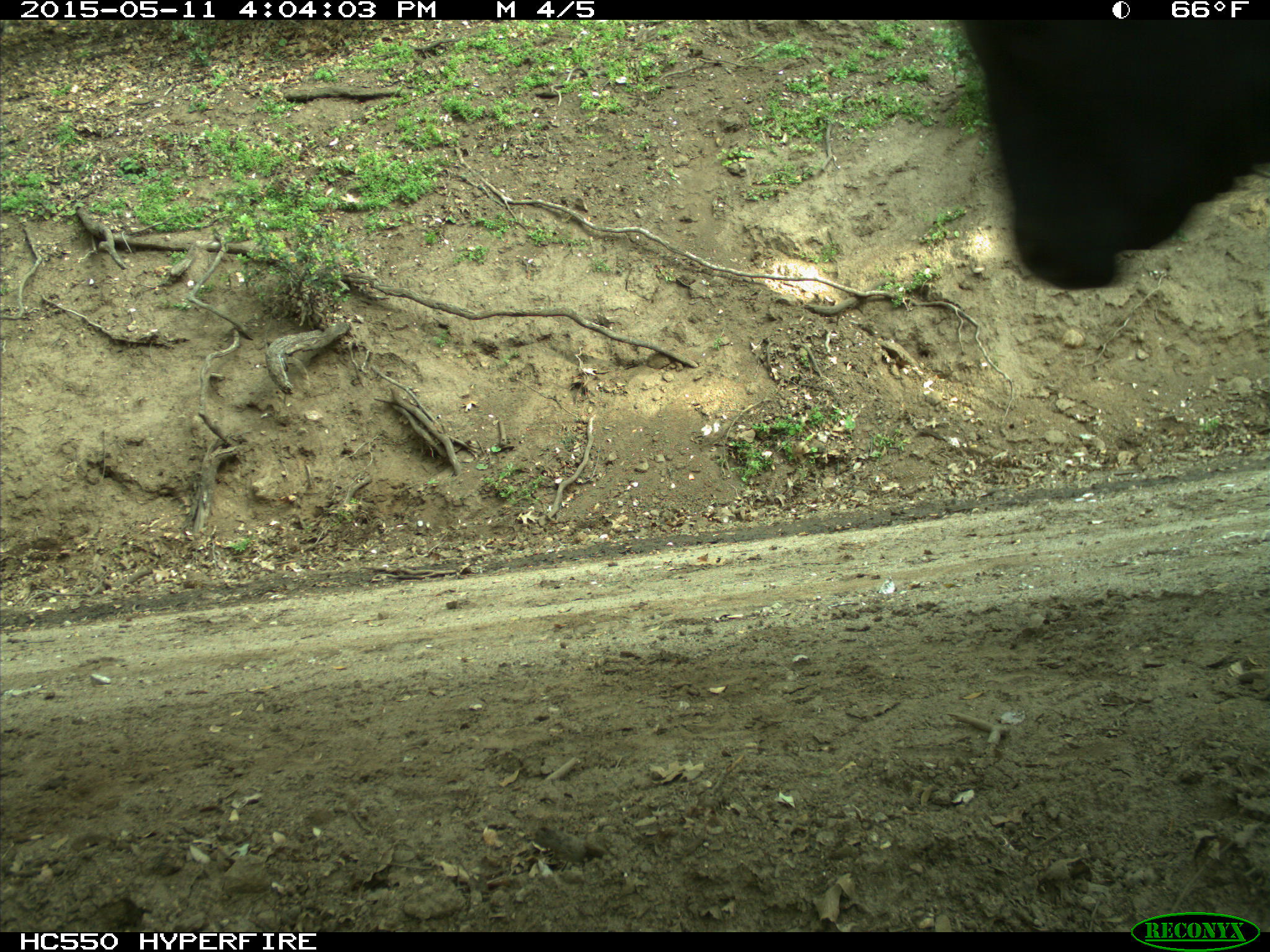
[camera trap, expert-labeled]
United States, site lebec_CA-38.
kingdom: Animalia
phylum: Chordata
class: Mammalia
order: Artiodactyla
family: Bovidae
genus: Bos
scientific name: Bos taurus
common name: domestic cow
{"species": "Bos taurus (domestic cow)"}